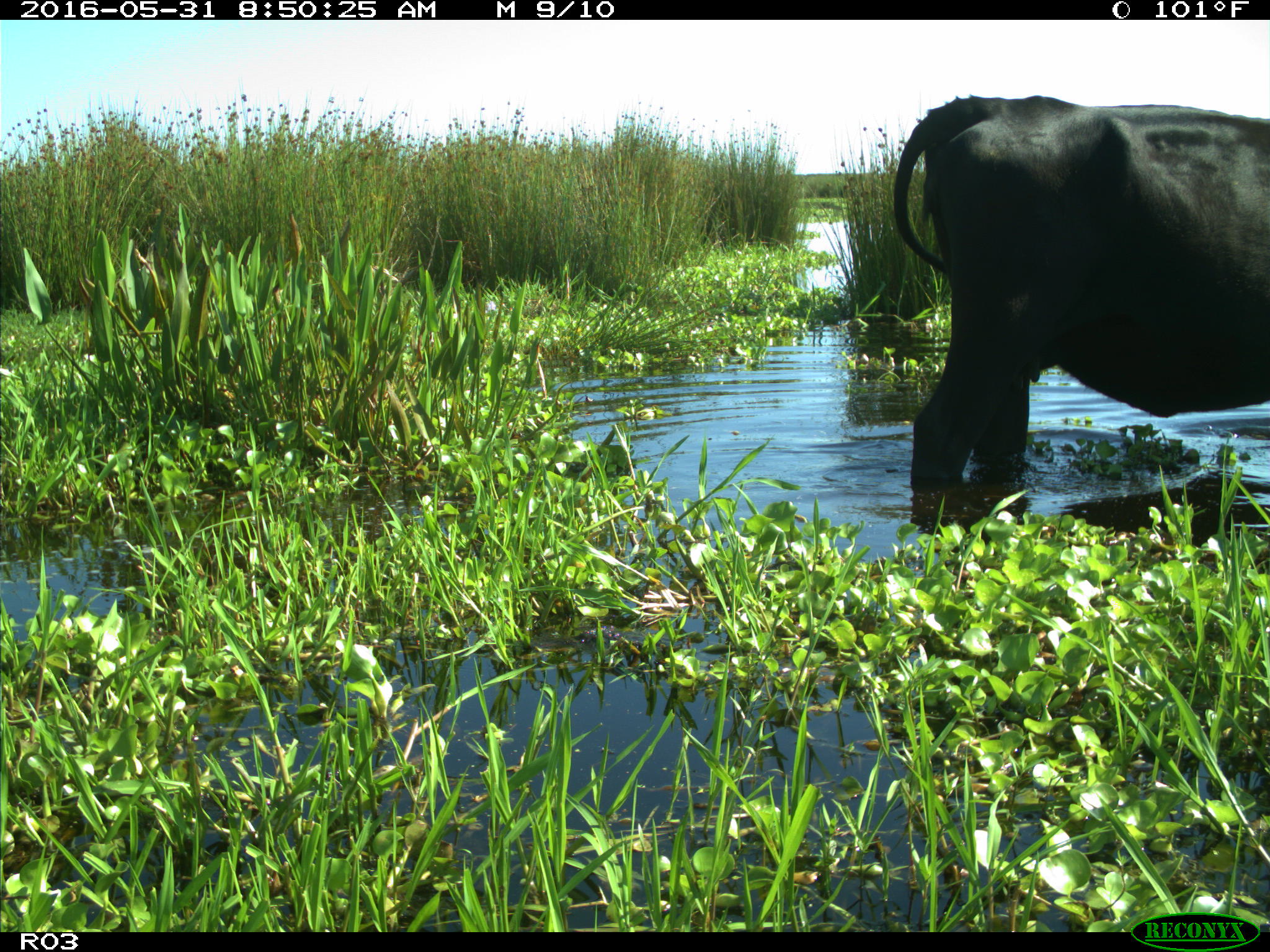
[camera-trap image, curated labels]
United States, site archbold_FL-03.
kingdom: Animalia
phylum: Chordata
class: Mammalia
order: Artiodactyla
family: Bovidae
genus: Bos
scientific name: Bos taurus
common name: domestic cow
Bos taurus (domestic cow).